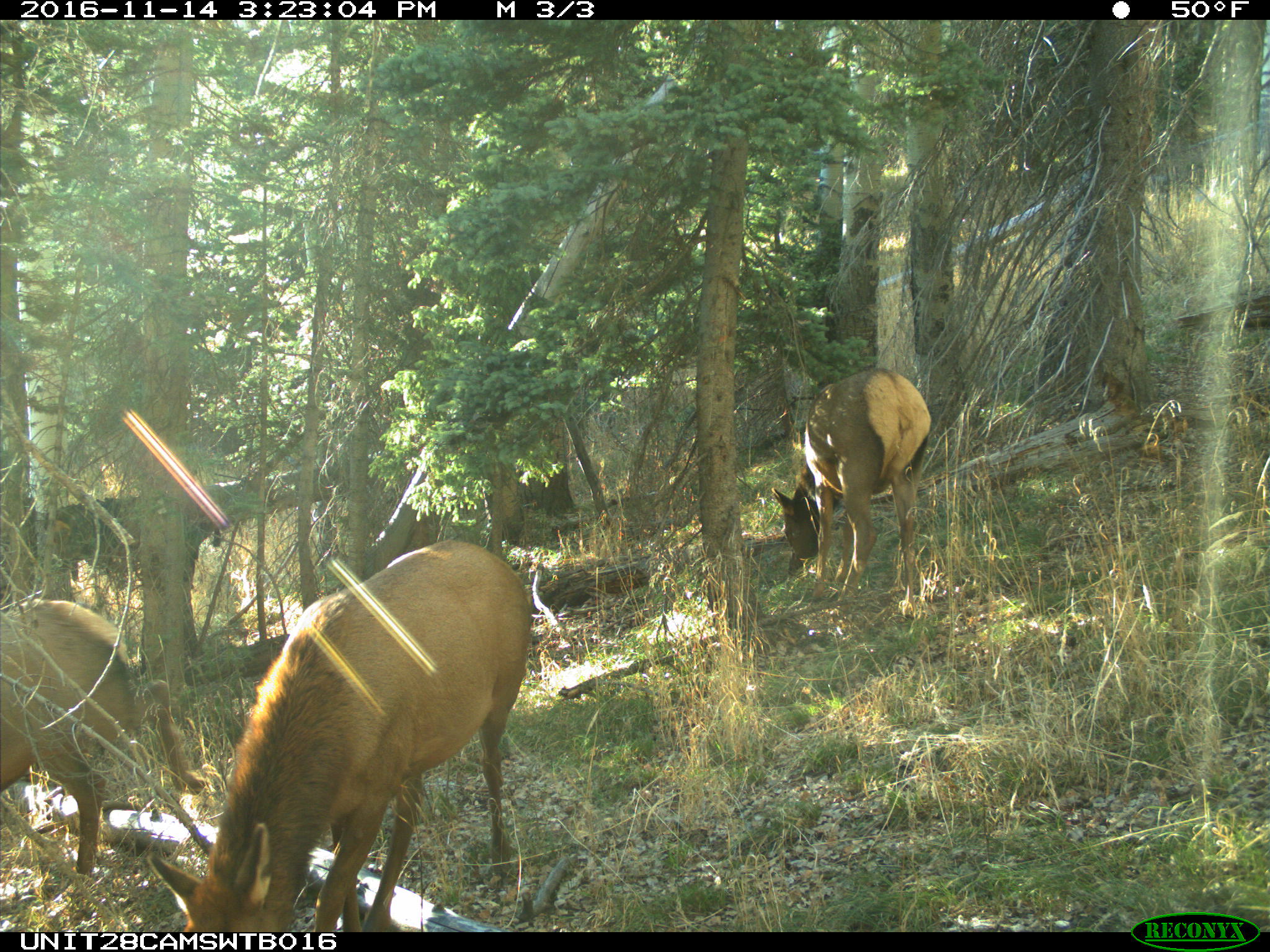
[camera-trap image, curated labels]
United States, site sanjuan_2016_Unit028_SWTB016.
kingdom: Animalia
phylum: Chordata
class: Mammalia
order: Artiodactyla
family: Cervidae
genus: Cervus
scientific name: Cervus elaphus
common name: red deer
Cervus elaphus (red deer).